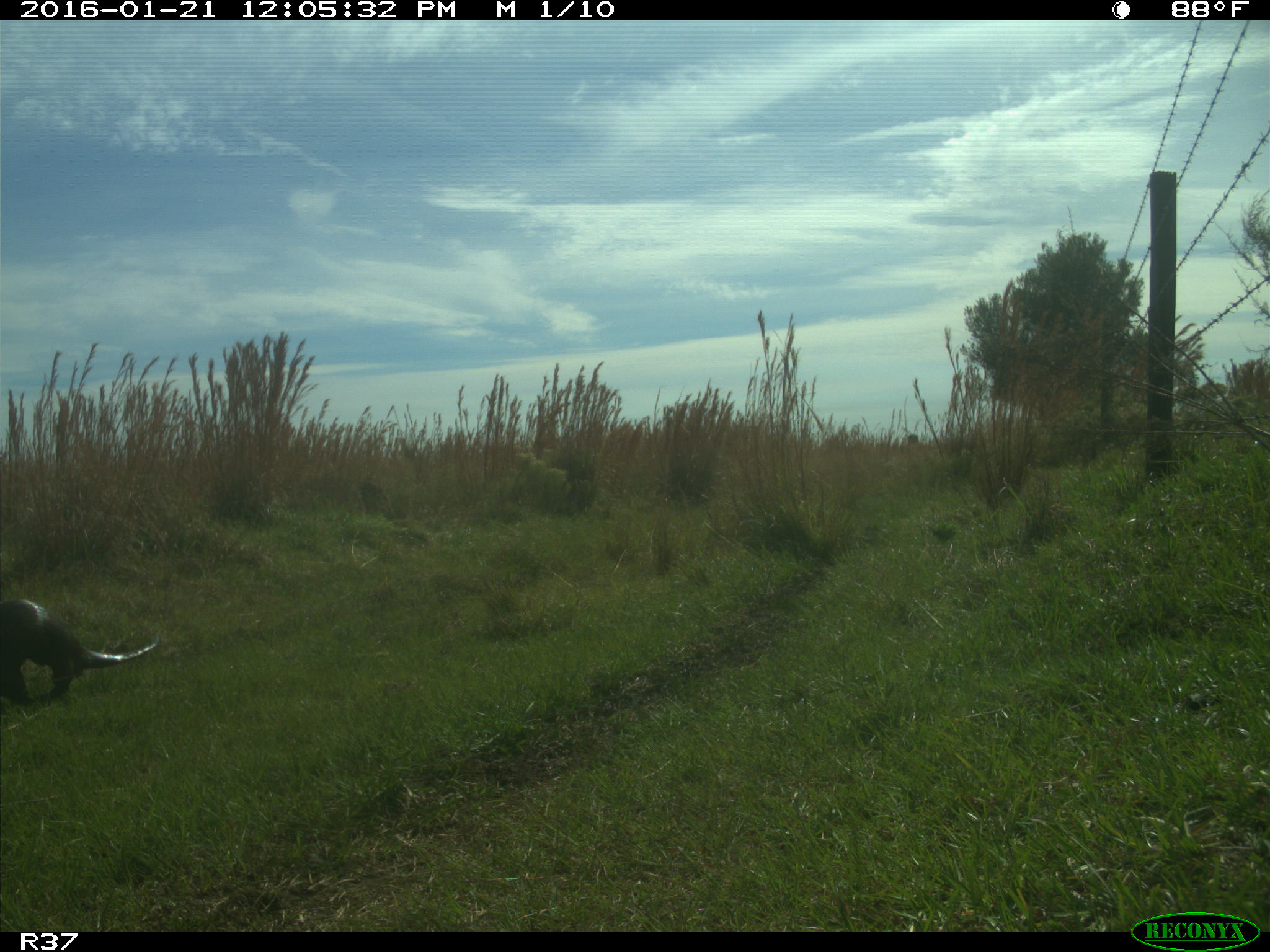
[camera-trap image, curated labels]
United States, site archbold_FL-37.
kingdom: Animalia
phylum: Chordata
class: Mammalia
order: Carnivora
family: Mustelidae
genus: Lontra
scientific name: Lontra canadensis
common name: north american river otter